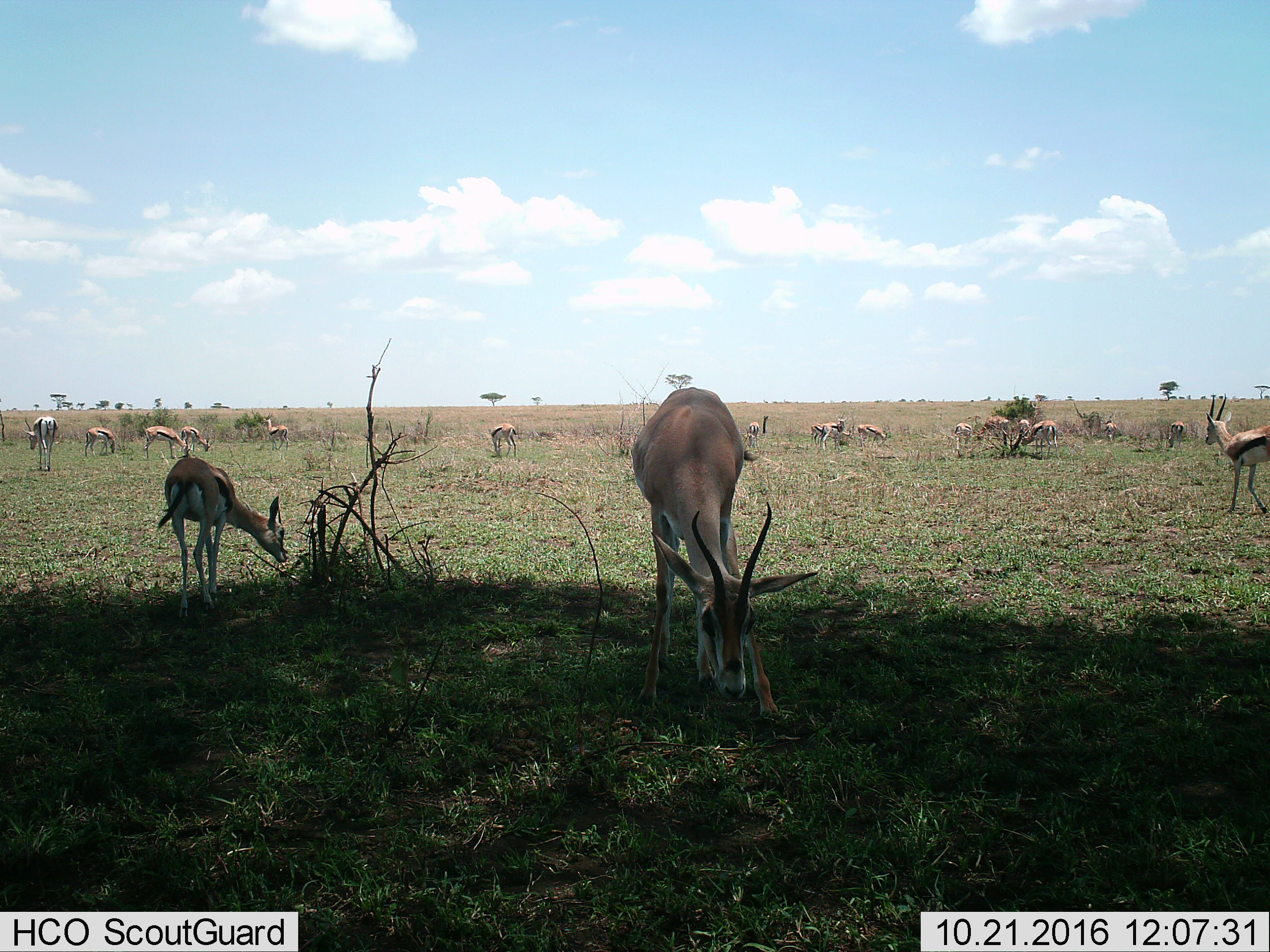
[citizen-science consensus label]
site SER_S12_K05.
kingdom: Animalia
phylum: Chordata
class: Mammalia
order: Artiodactyla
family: Bovidae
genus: Eudorcas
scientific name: Eudorcas thomsonii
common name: thomson's gazelle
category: gazellethomsons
Gazellethomsons (thomson's gazelle) (Eudorcas thomsonii), count 11-50. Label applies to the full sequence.